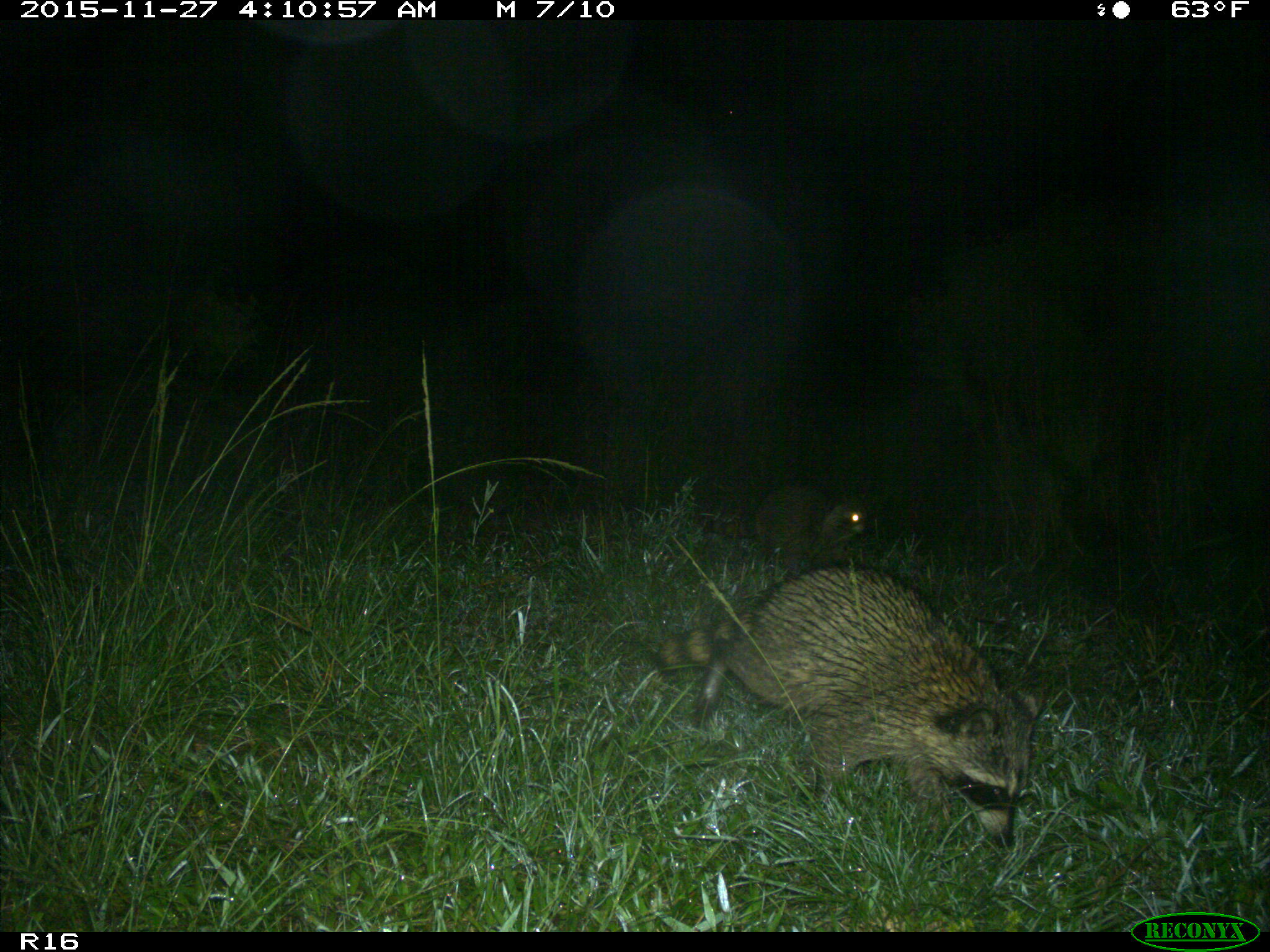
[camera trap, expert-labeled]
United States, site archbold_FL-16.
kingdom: Animalia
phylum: Chordata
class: Mammalia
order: Carnivora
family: Procyonidae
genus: Procyon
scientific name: Procyon lotor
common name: common raccoon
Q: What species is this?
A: Procyon lotor (common raccoon).